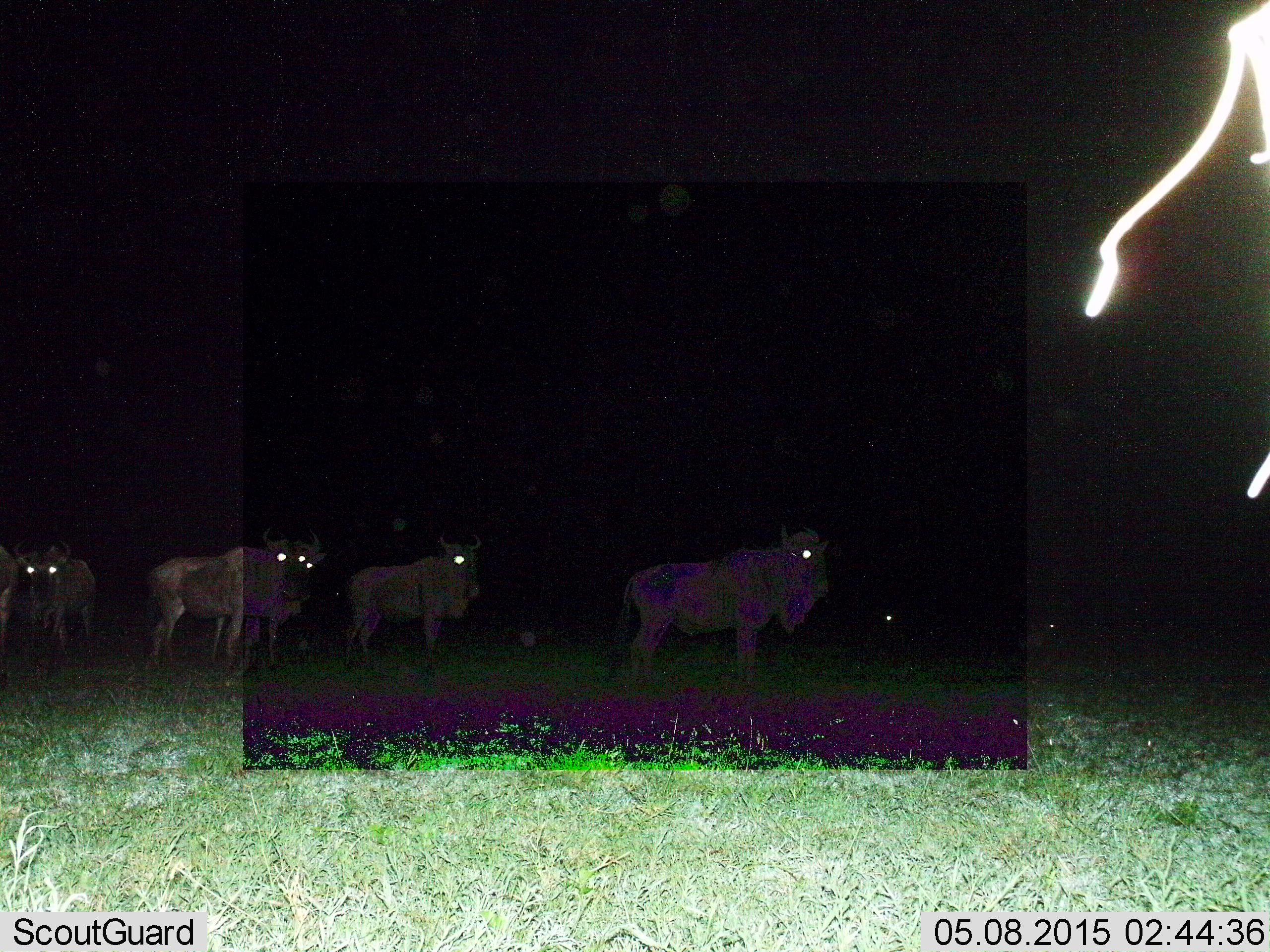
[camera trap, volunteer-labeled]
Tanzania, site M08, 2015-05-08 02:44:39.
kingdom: Animalia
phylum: Chordata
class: Mammalia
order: Artiodactyla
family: Bovidae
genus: Connochaetes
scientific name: Connochaetes taurinus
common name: blue wildebeest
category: wildebeest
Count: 7.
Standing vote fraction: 70%.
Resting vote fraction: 0%.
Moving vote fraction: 30%.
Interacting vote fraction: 0%.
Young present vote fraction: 0%.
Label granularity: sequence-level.